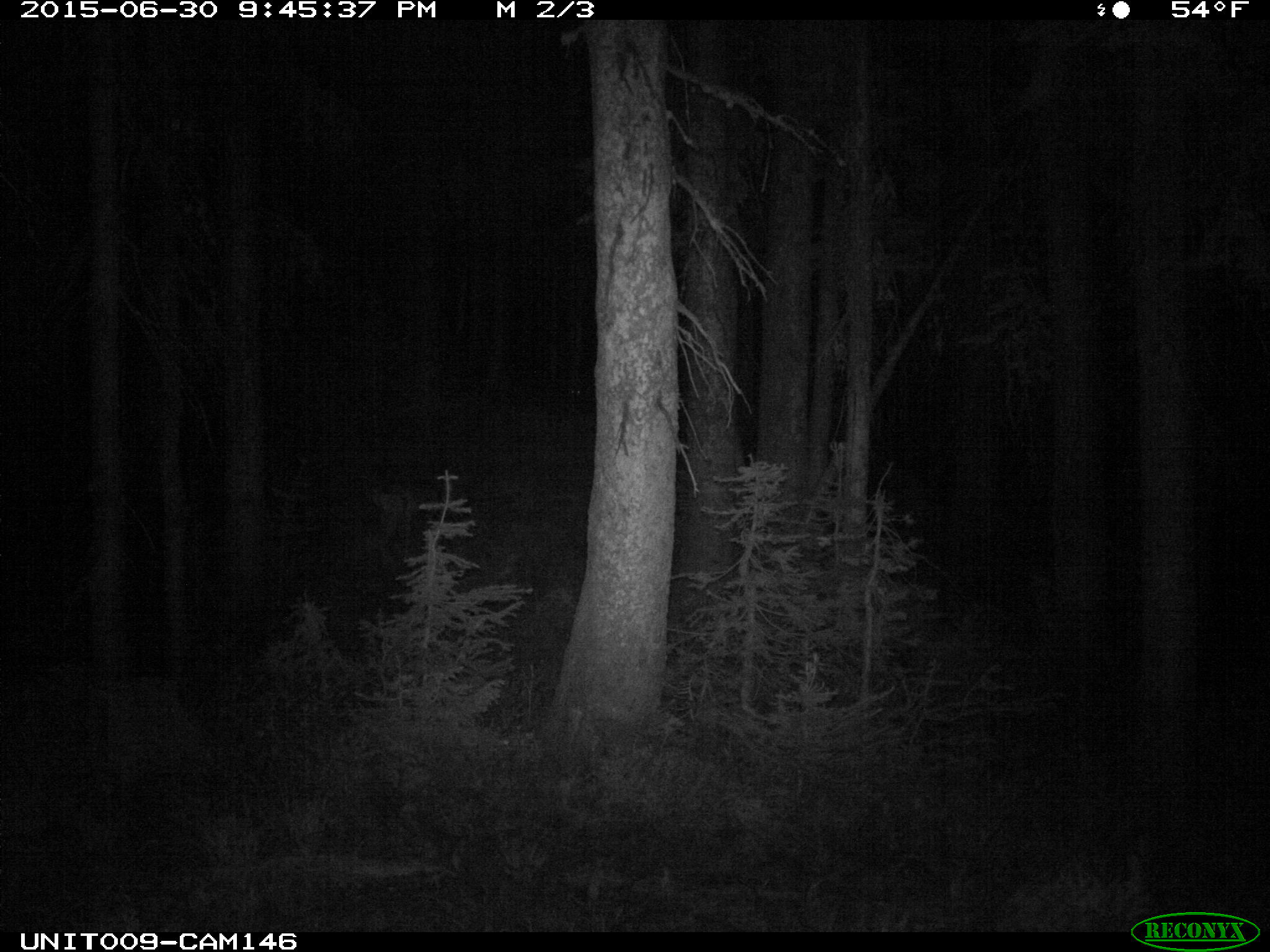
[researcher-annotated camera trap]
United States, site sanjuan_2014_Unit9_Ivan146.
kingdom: Animalia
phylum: Chordata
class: Mammalia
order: Artiodactyla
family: Cervidae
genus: Odocoileus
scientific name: Odocoileus hemionus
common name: mule deer